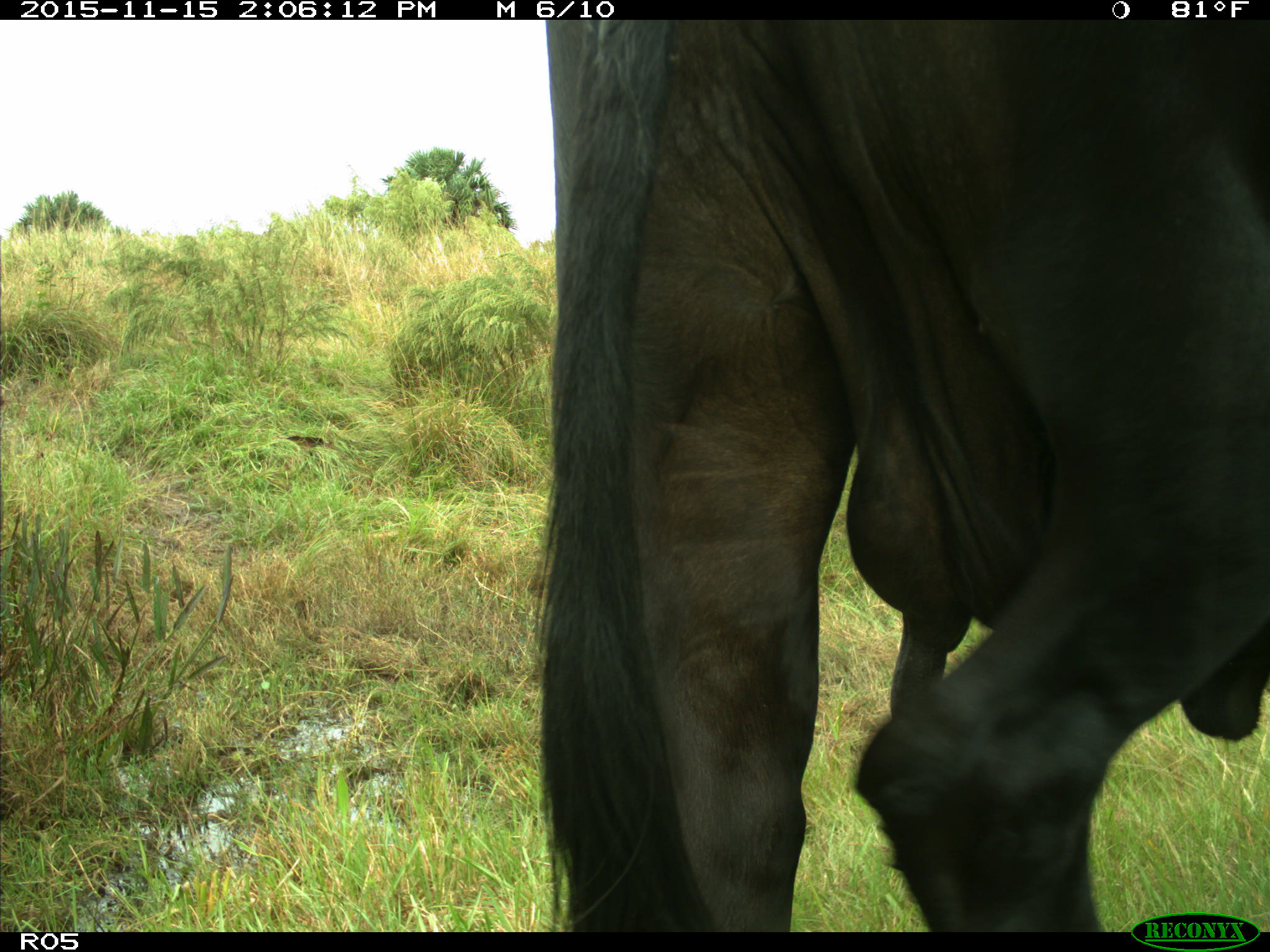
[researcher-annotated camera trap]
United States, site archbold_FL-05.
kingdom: Animalia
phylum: Chordata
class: Mammalia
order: Artiodactyla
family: Bovidae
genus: Bos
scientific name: Bos taurus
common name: domestic cow